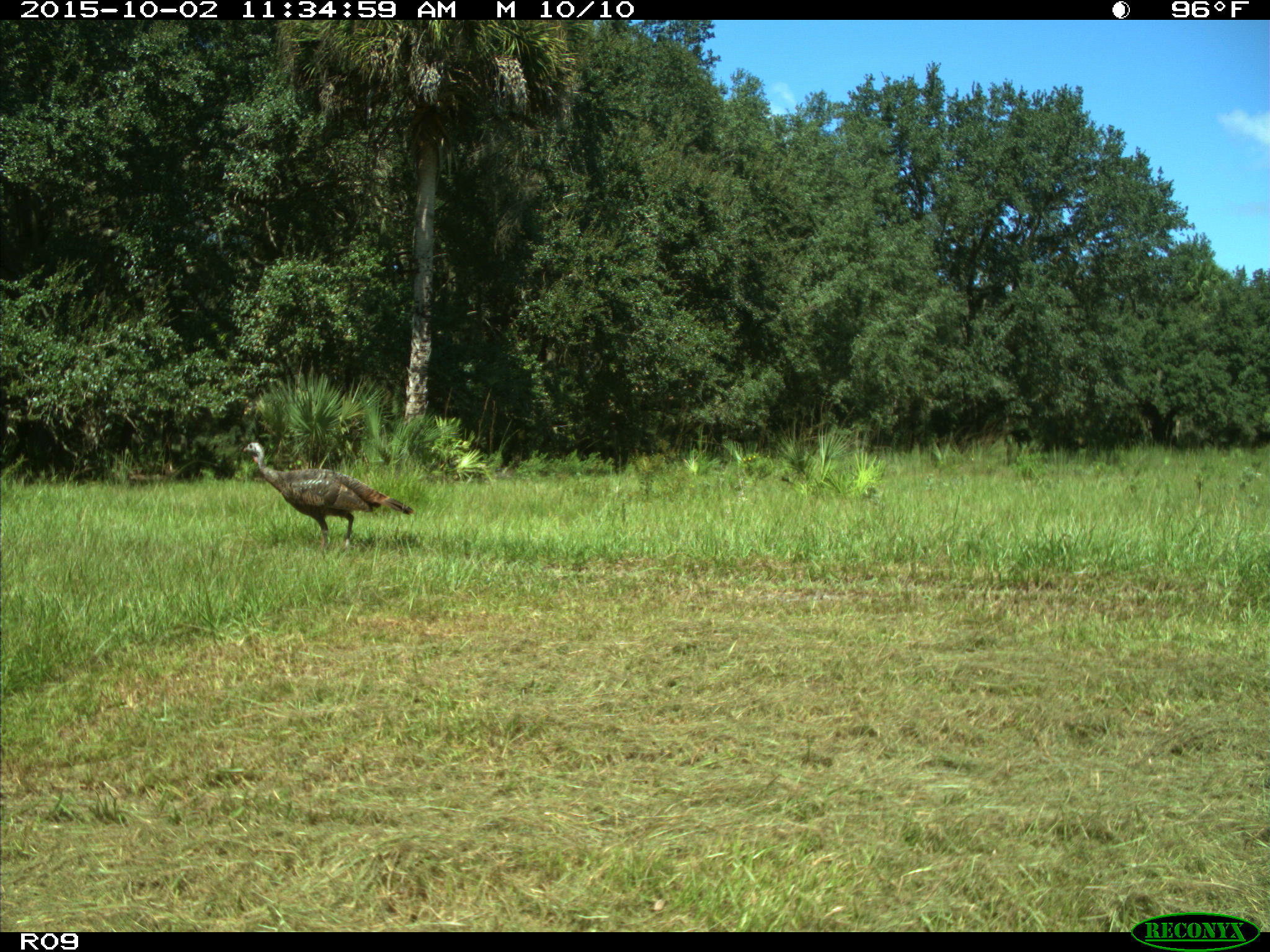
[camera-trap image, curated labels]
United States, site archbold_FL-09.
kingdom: Animalia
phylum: Chordata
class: Aves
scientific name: Aves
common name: birds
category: unidentified bird